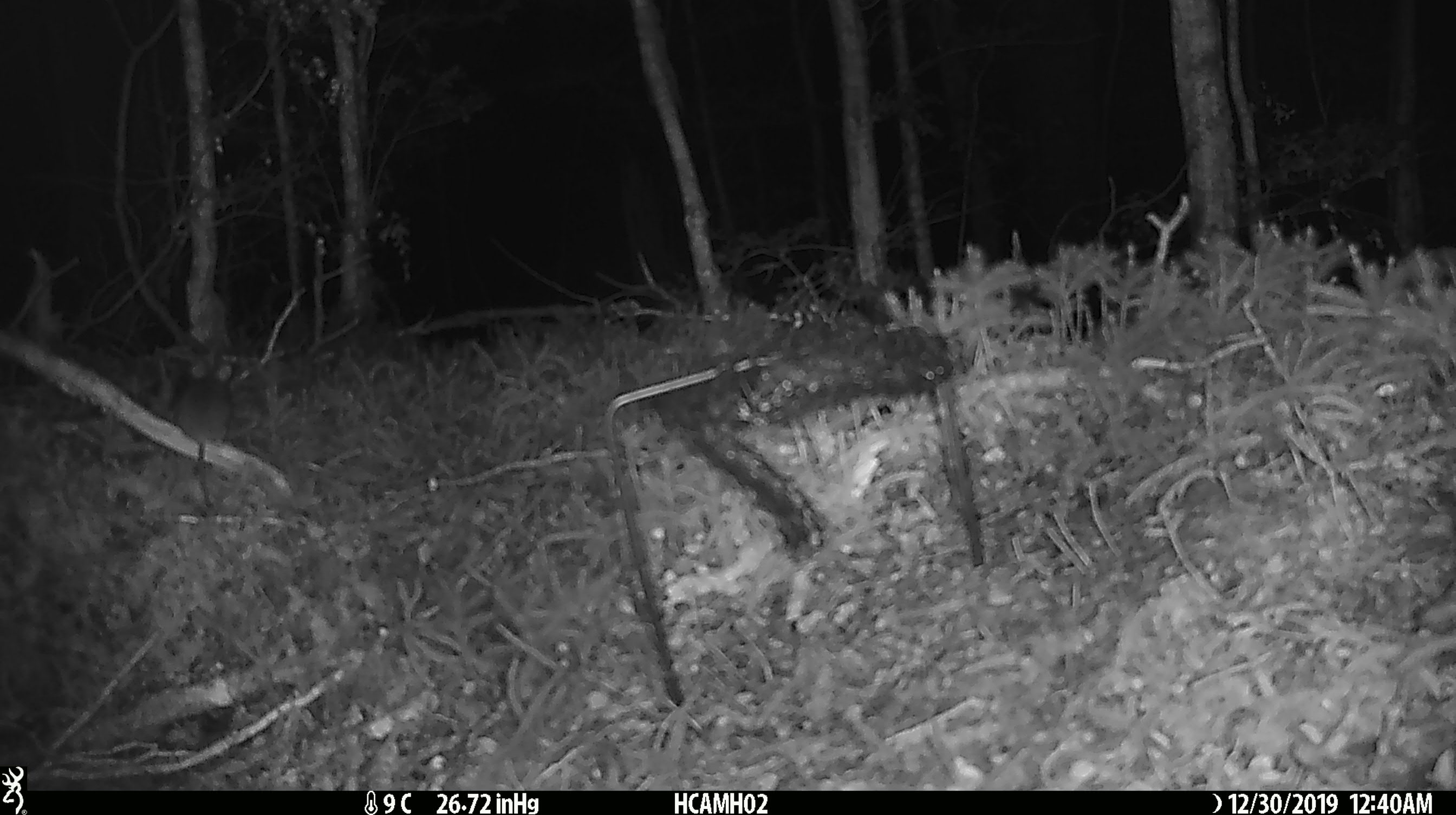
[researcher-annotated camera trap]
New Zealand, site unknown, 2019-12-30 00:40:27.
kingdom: Animalia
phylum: Chordata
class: Mammalia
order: Rodentia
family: Muridae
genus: Mus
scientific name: Mus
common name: mouse